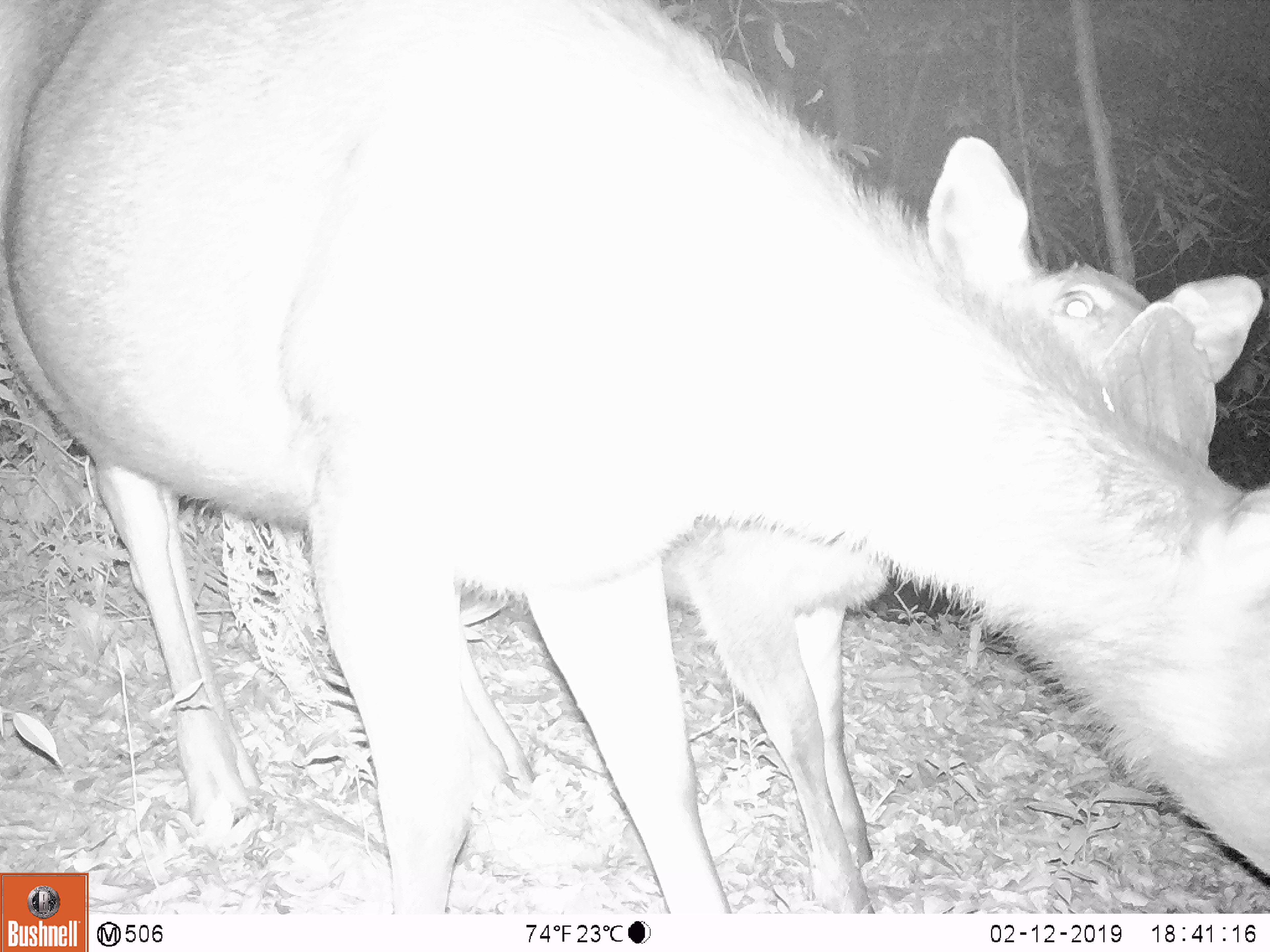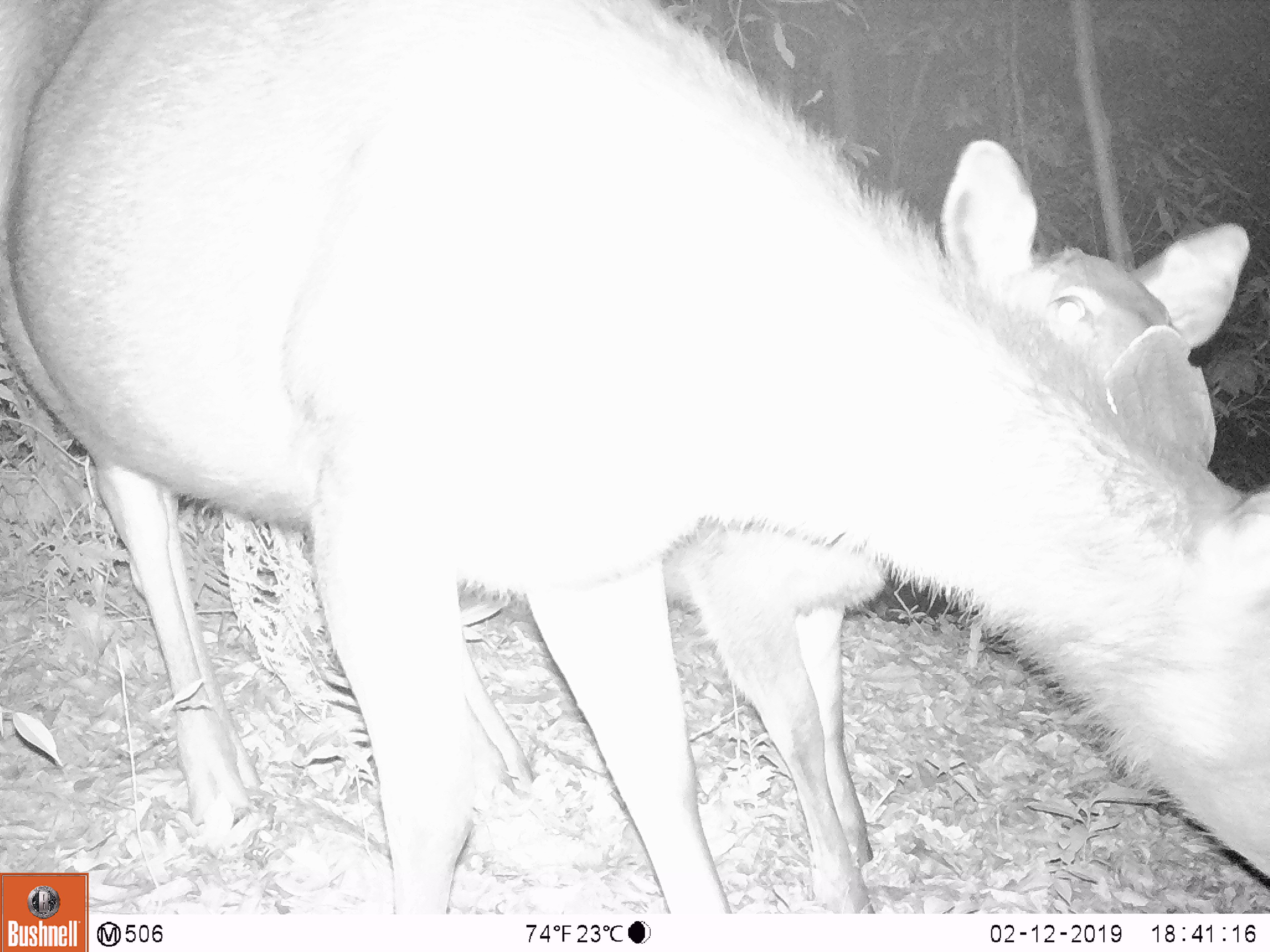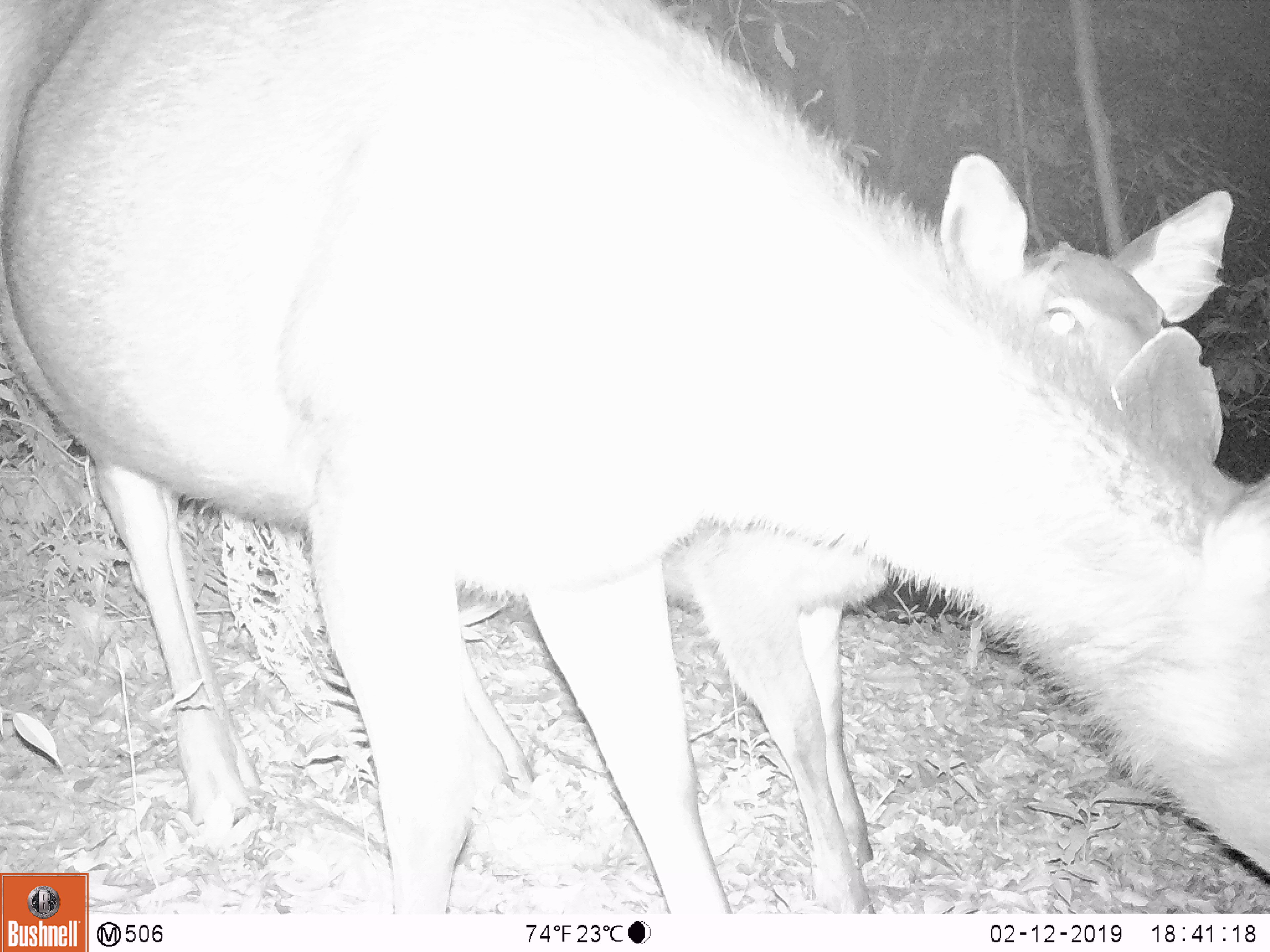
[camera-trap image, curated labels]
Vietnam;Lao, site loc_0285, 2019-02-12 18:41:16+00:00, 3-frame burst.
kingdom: Animalia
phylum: Chordata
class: Mammalia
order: Artiodactyla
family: Cervidae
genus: Rusa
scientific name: Rusa unicolor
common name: sambar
Sambar (Rusa unicolor). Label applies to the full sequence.